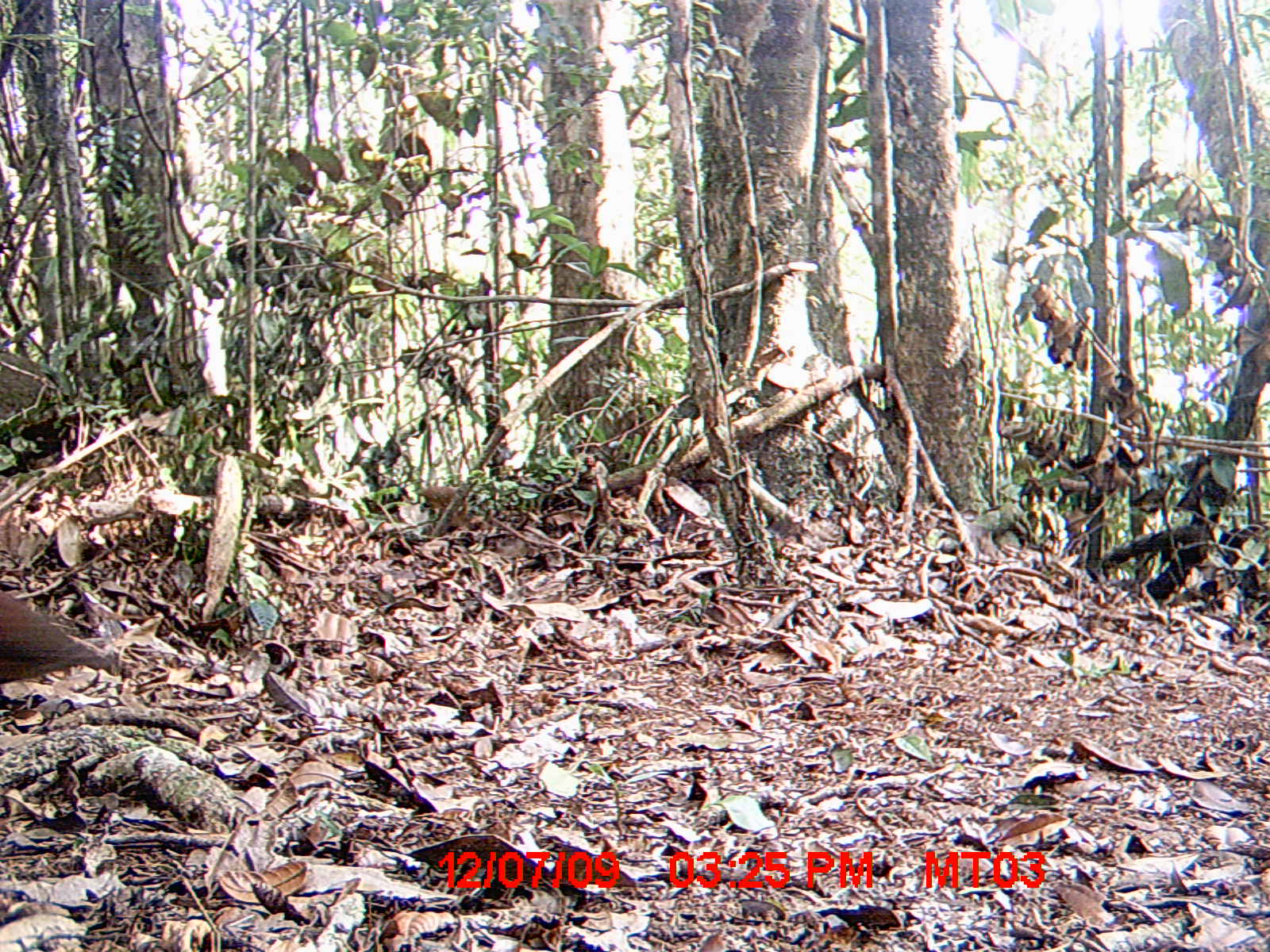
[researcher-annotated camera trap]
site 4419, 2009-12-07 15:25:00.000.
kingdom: Animalia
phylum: Chordata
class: Aves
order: Columbiformes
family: Columbidae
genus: Streptopelia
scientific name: Streptopelia picturata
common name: malagasy turtle dove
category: nesoenas picturata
Nesoenas picturata (malagasy turtle dove) (Streptopelia picturata), count 1.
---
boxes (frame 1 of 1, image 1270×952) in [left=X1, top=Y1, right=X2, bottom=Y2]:
nesoenas picturata: [left=0, top=588, right=118, bottom=680]